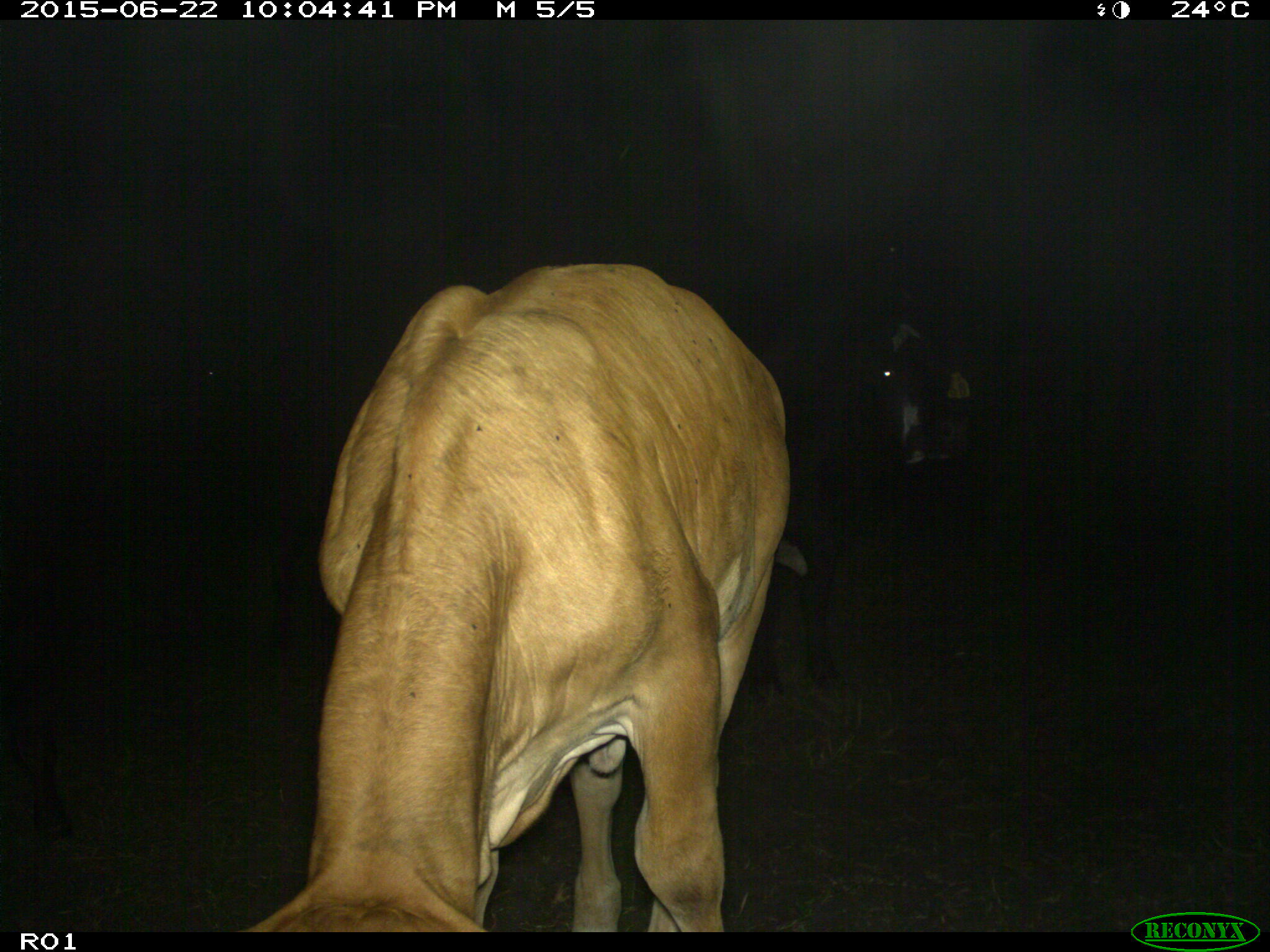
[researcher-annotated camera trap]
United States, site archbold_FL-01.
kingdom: Animalia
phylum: Chordata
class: Mammalia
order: Artiodactyla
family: Bovidae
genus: Bos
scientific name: Bos taurus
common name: domestic cow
Bos taurus (domestic cow).